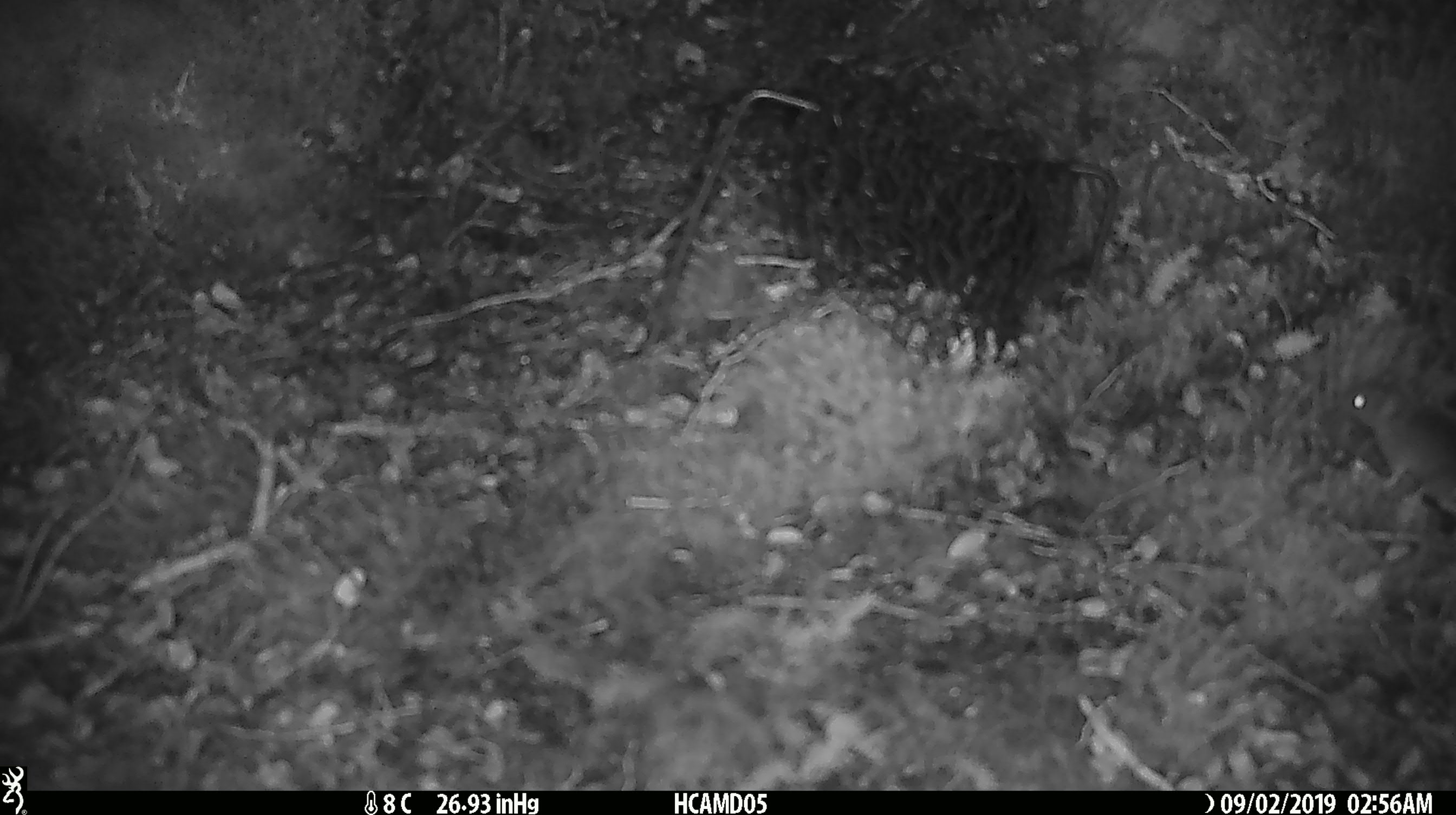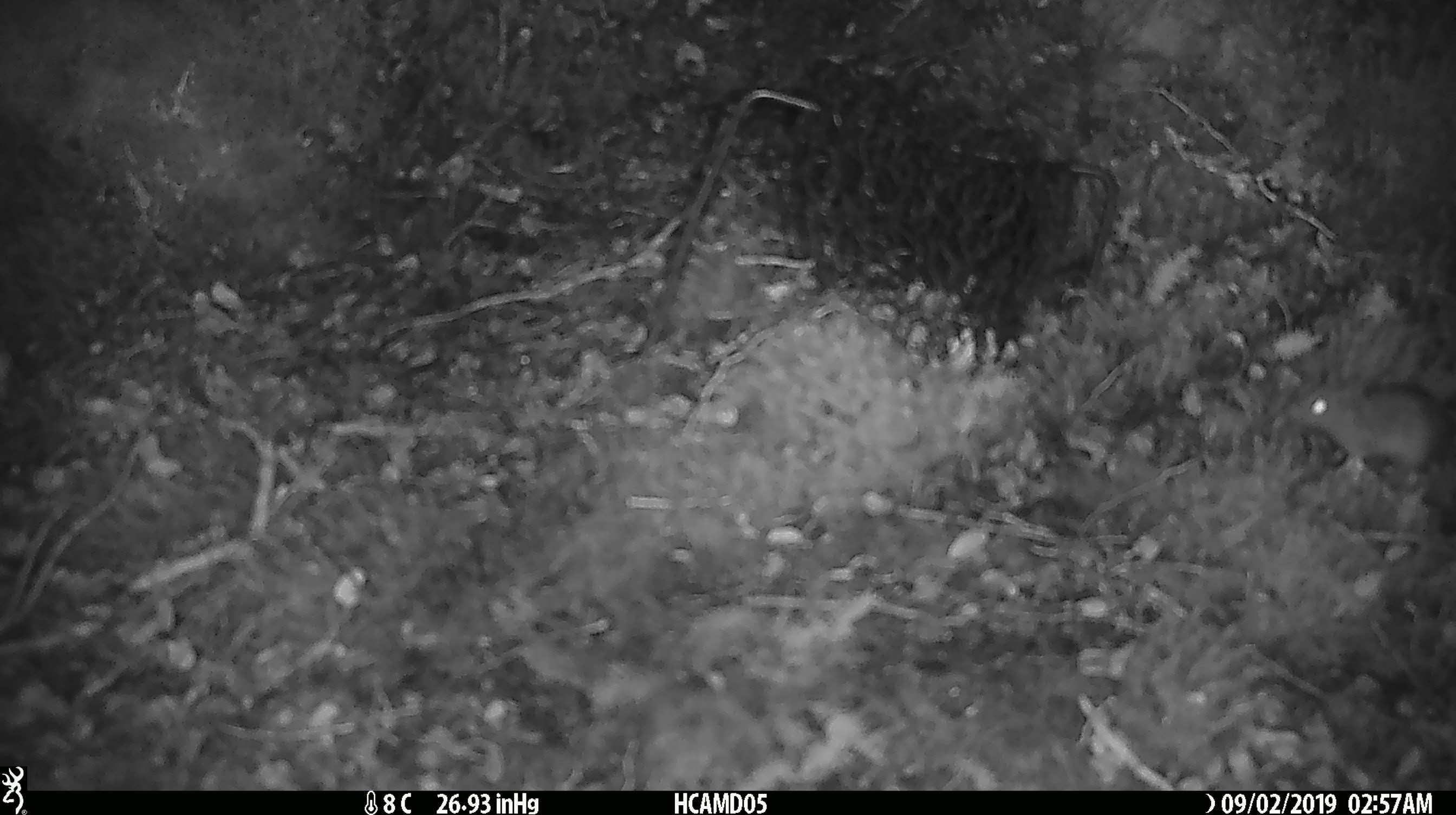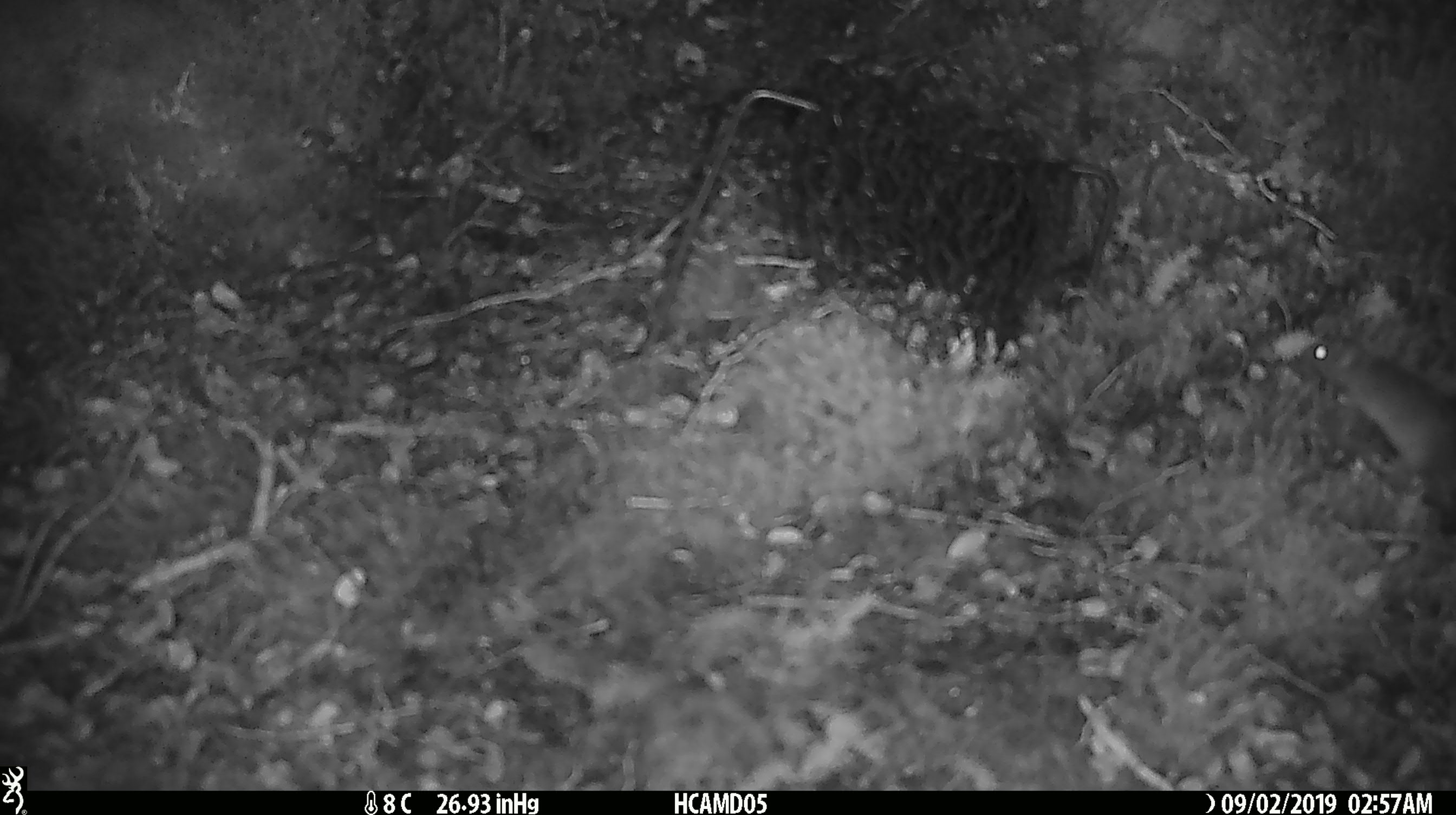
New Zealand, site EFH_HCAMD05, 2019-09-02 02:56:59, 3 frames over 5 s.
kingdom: Animalia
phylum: Chordata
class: Mammalia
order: Rodentia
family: Muridae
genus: Mus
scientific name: Mus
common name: mouse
Mouse (Mus).